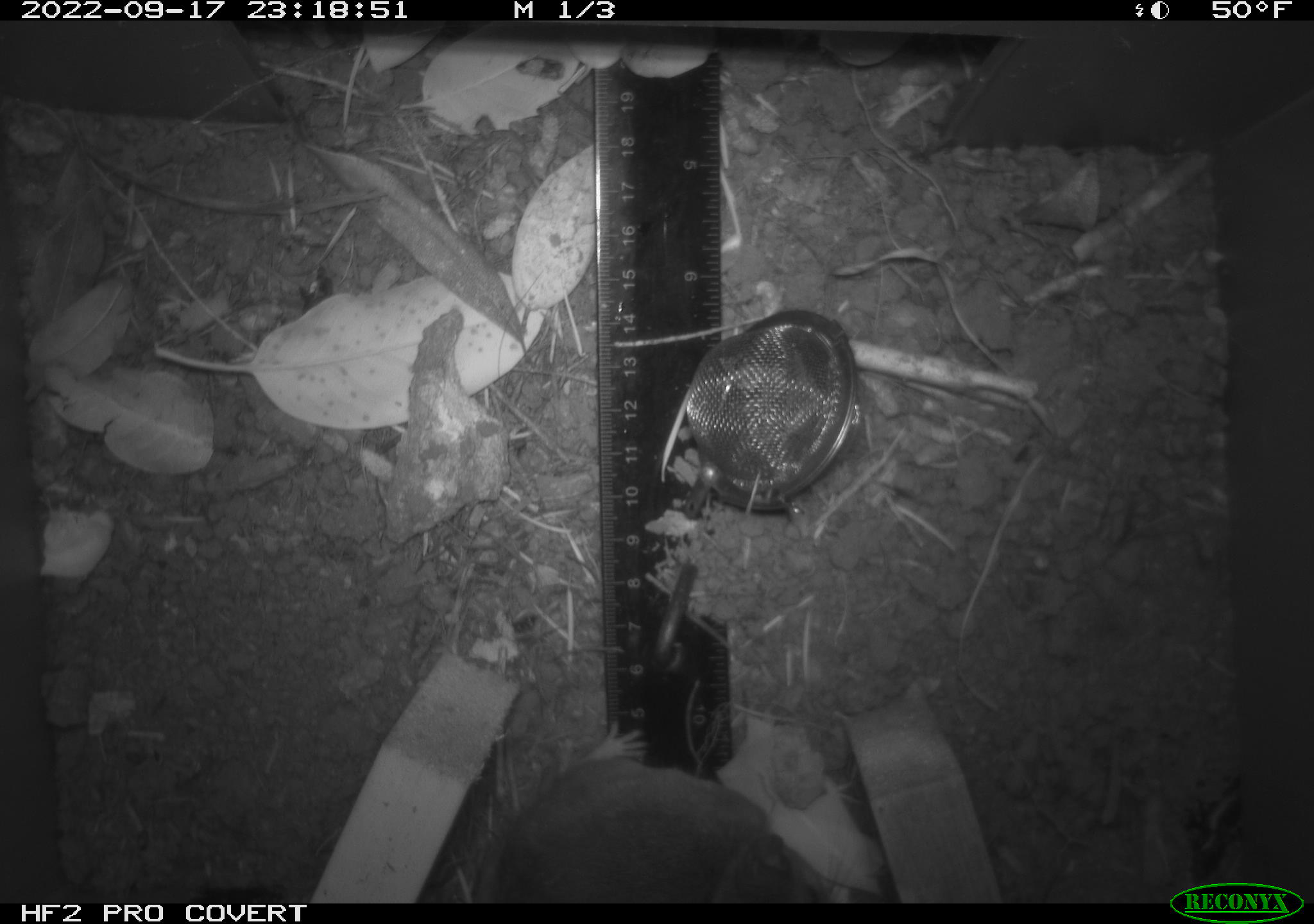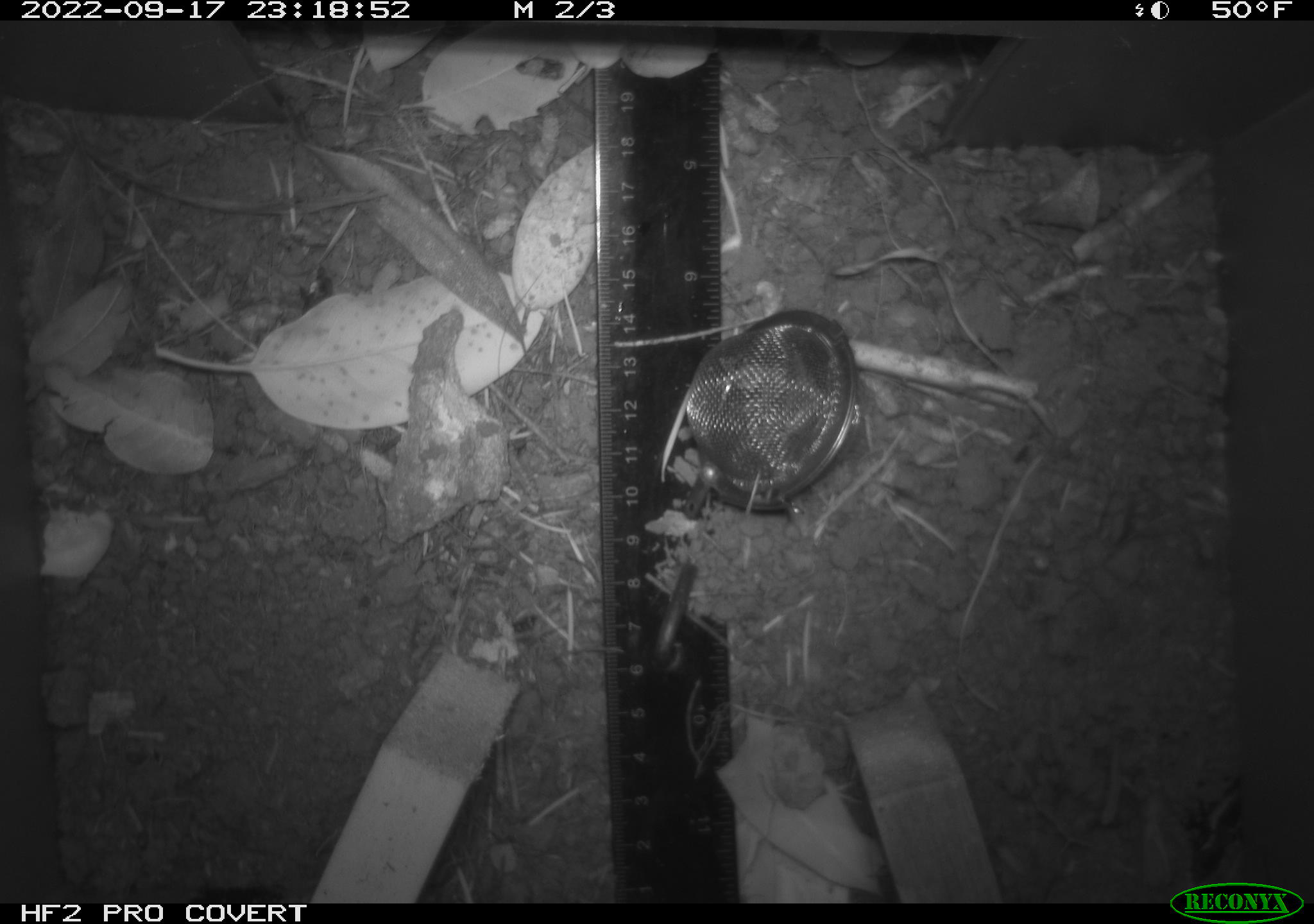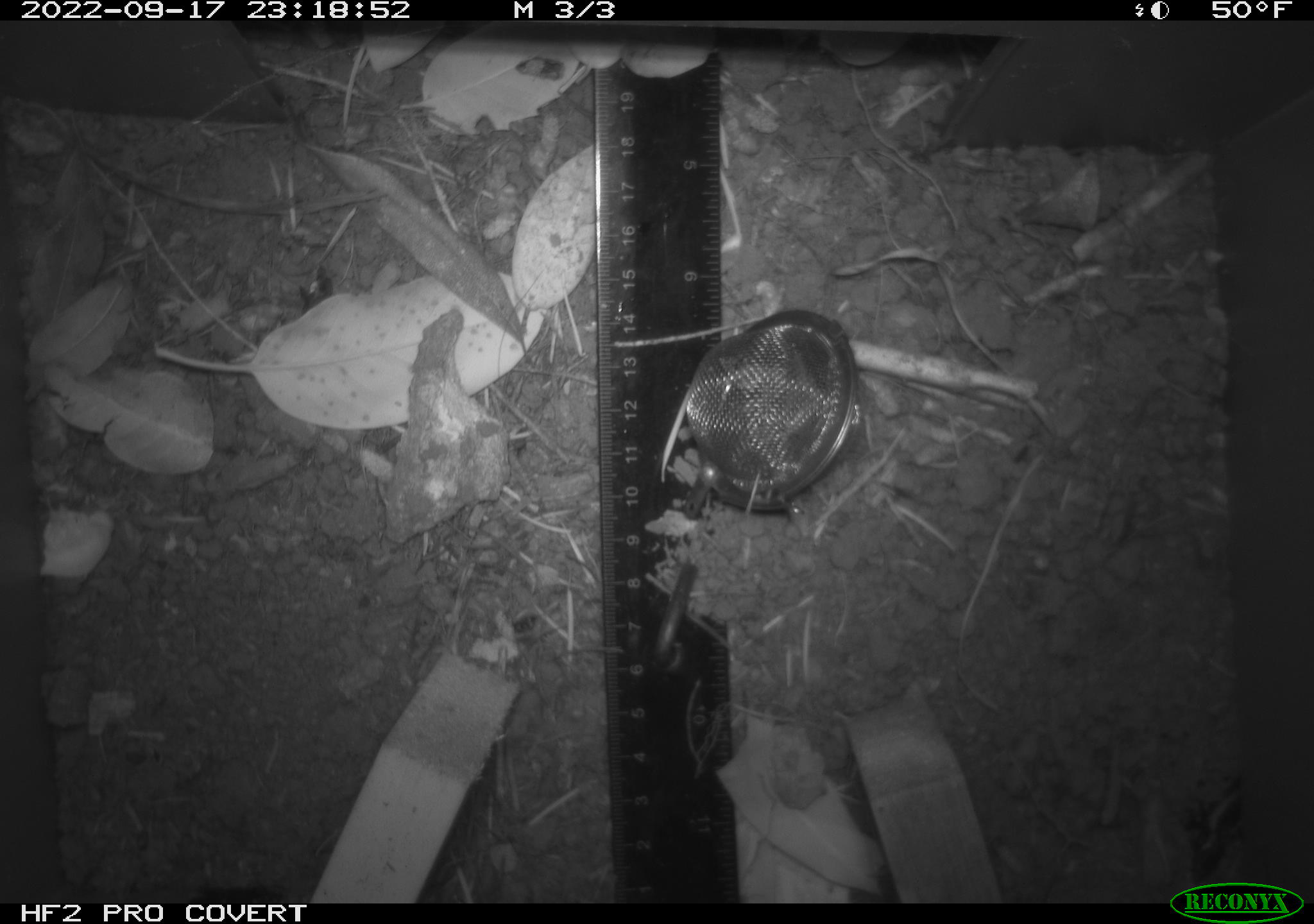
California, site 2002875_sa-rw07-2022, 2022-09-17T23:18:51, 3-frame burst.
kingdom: Animalia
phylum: Chordata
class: Mammalia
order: Rodentia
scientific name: Rodentia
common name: mouse species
Mouse species (Rodentia).